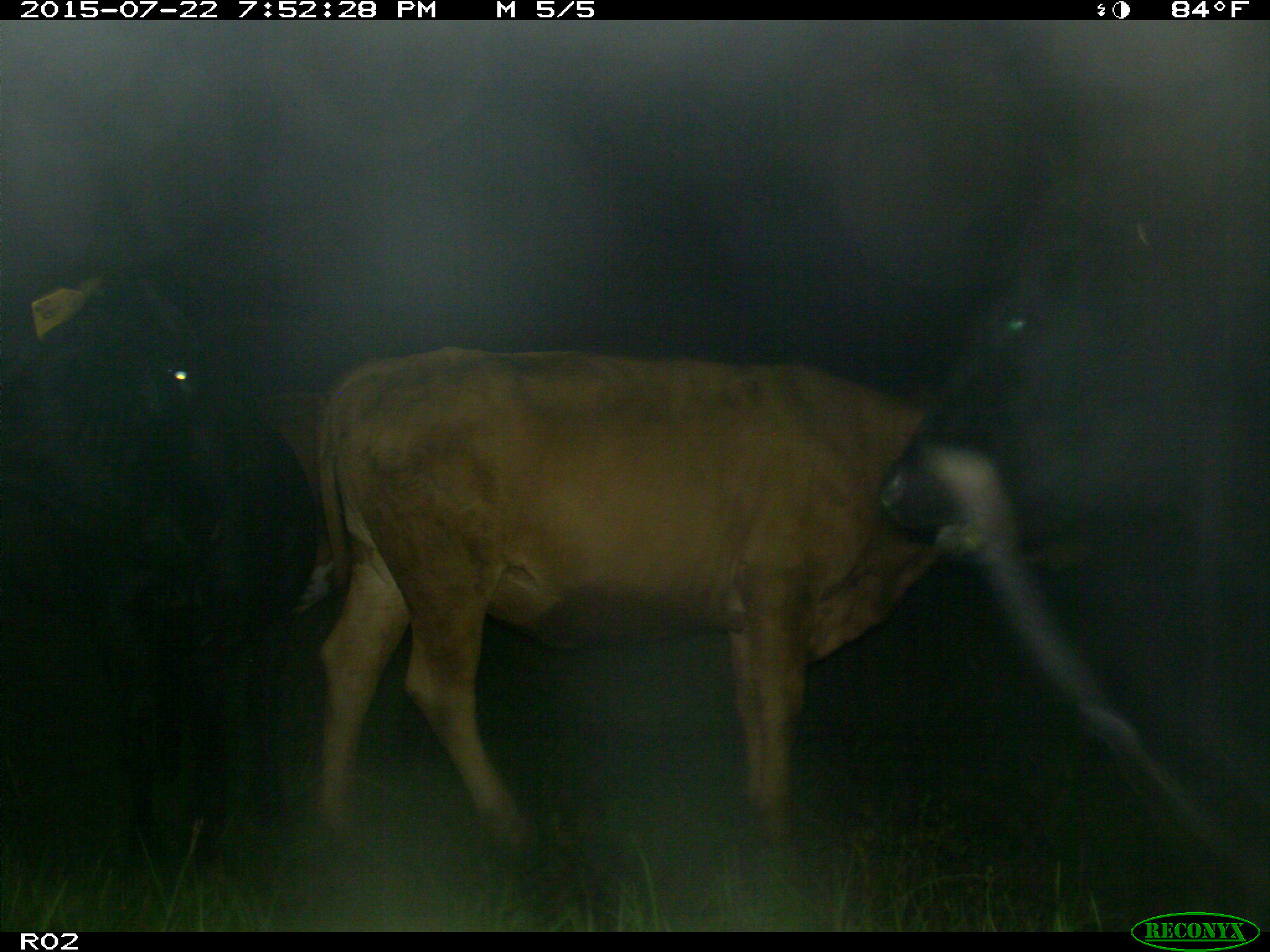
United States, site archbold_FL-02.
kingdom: Animalia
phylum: Chordata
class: Mammalia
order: Artiodactyla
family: Bovidae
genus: Bos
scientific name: Bos taurus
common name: domestic cow